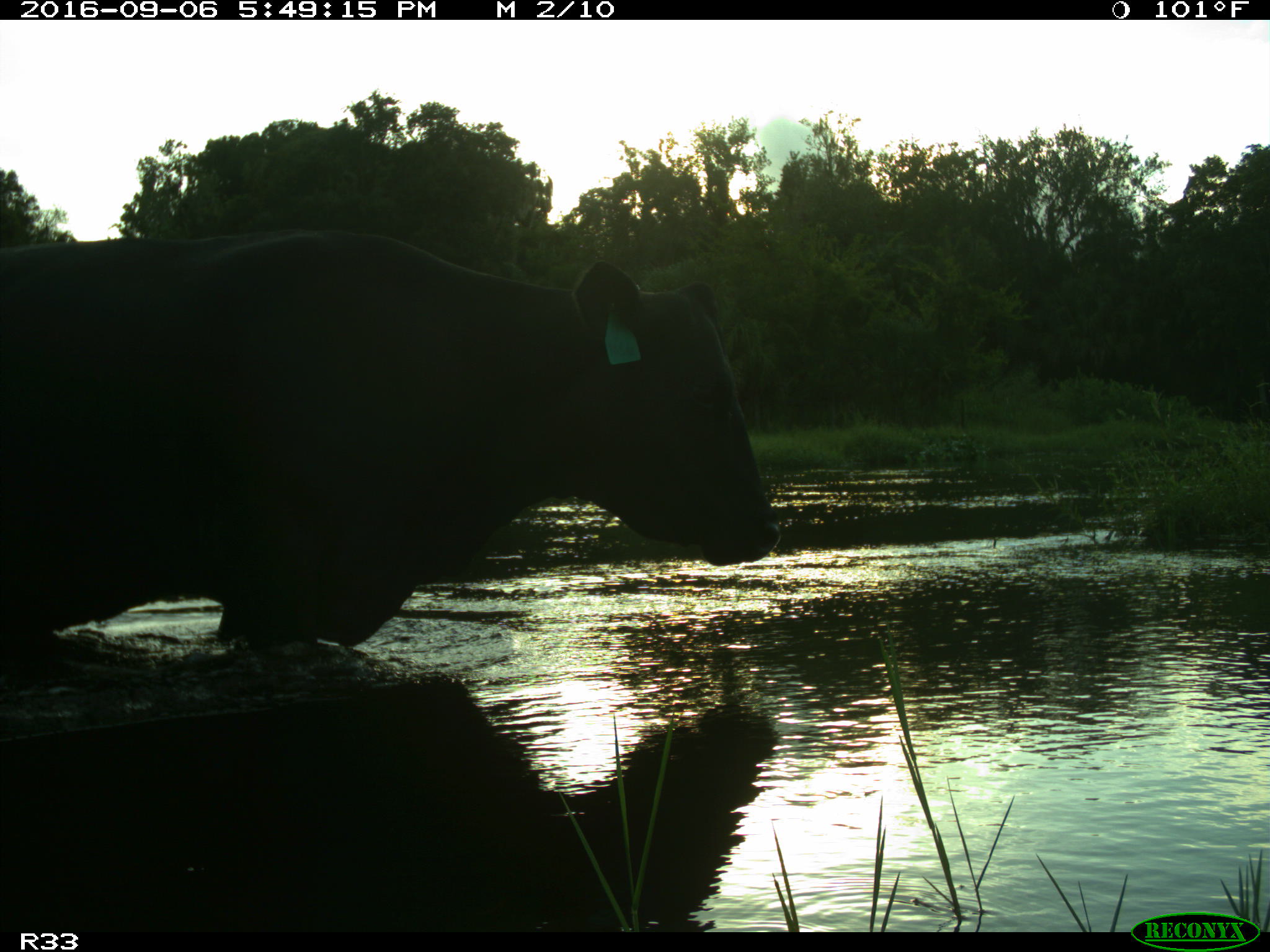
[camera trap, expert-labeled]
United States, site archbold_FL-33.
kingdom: Animalia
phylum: Chordata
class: Mammalia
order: Artiodactyla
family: Bovidae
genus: Bos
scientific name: Bos taurus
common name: domestic cow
Bos taurus (domestic cow).